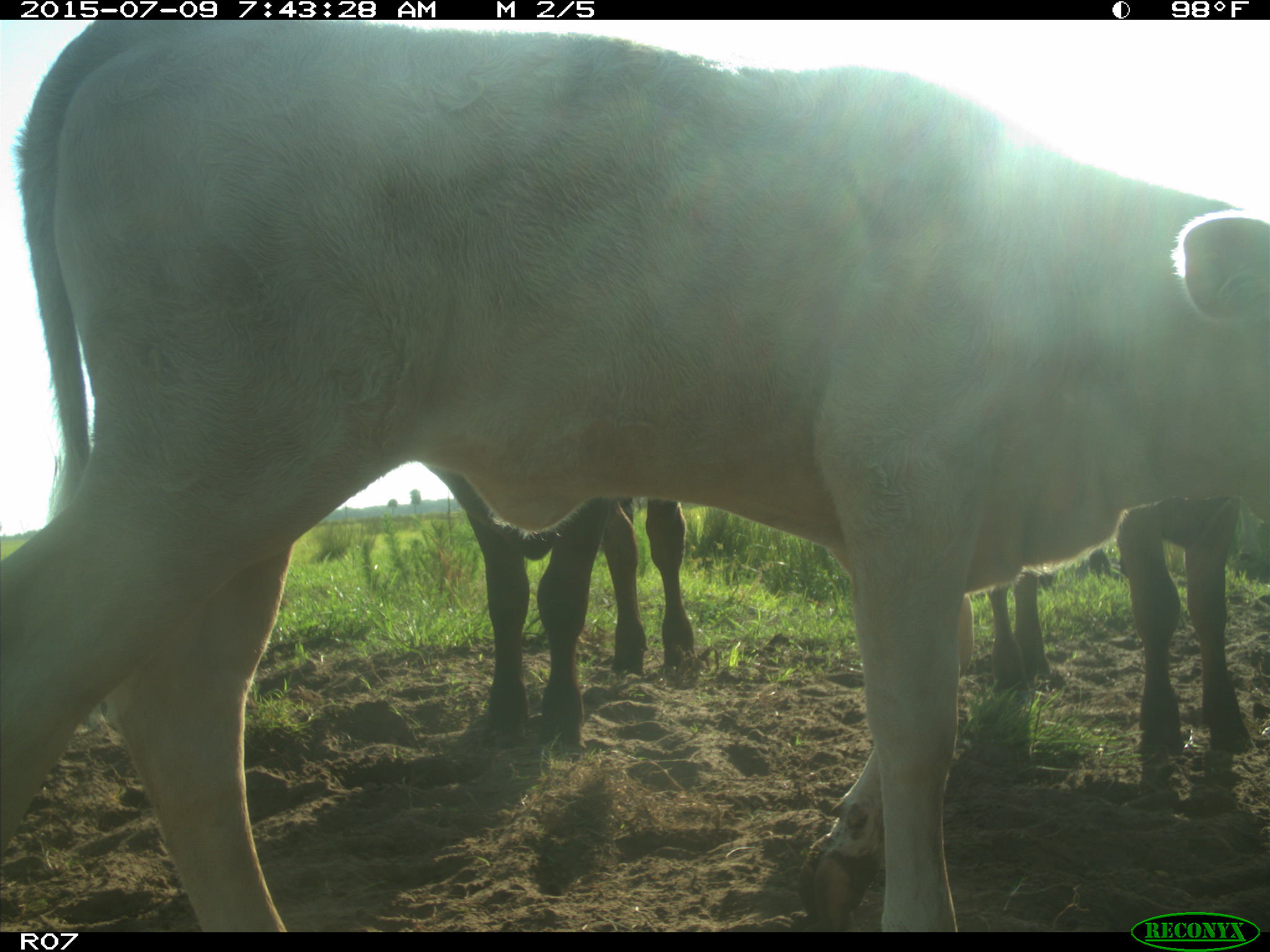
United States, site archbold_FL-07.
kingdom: Animalia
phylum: Chordata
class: Mammalia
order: Artiodactyla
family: Bovidae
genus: Bos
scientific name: Bos taurus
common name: domestic cow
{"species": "Bos taurus (domestic cow)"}